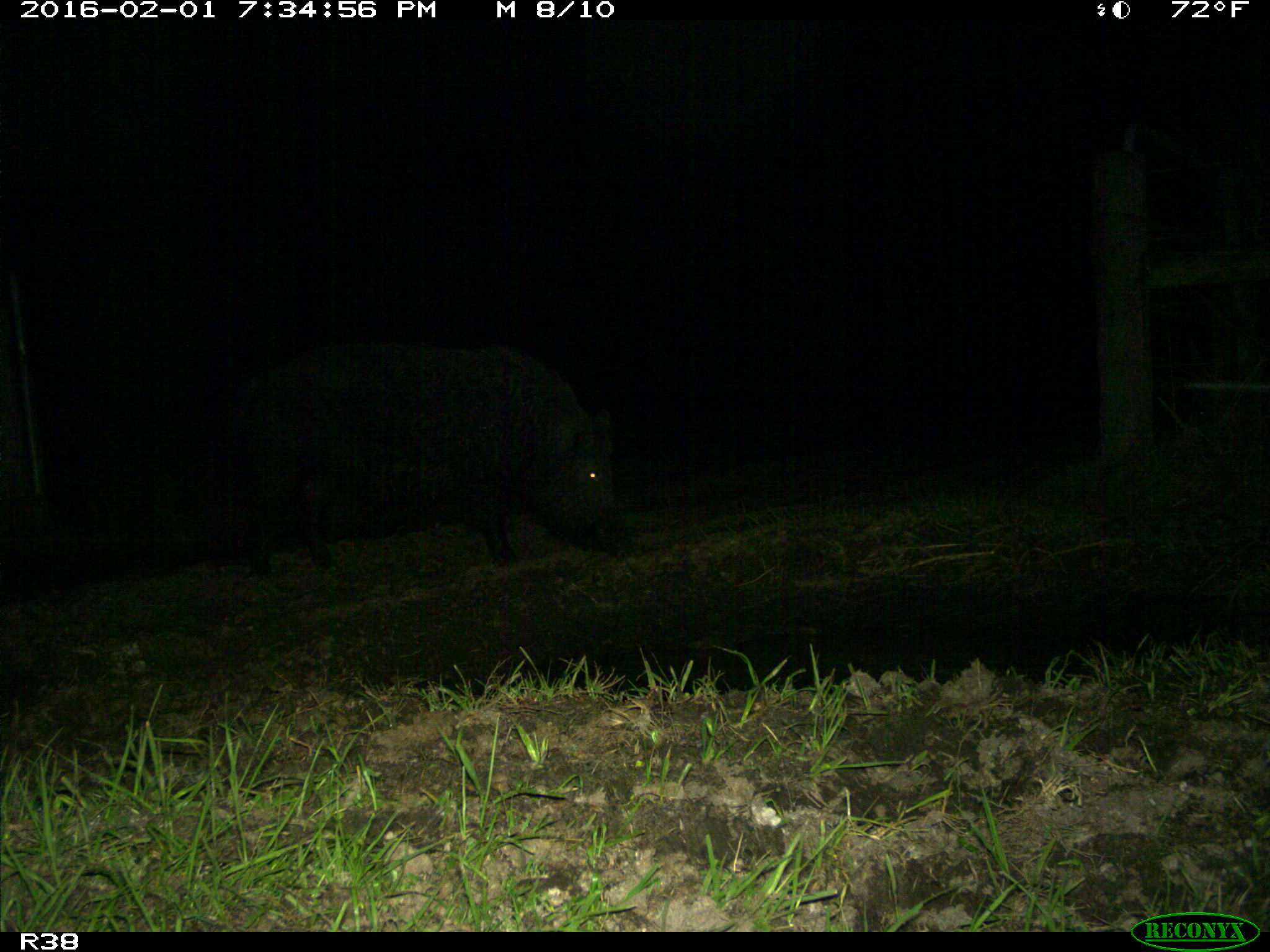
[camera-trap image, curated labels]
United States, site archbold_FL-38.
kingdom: Animalia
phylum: Chordata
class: Mammalia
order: Artiodactyla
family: Suidae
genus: Sus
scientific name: Sus scrofa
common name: wild boar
Sus scrofa (wild boar).